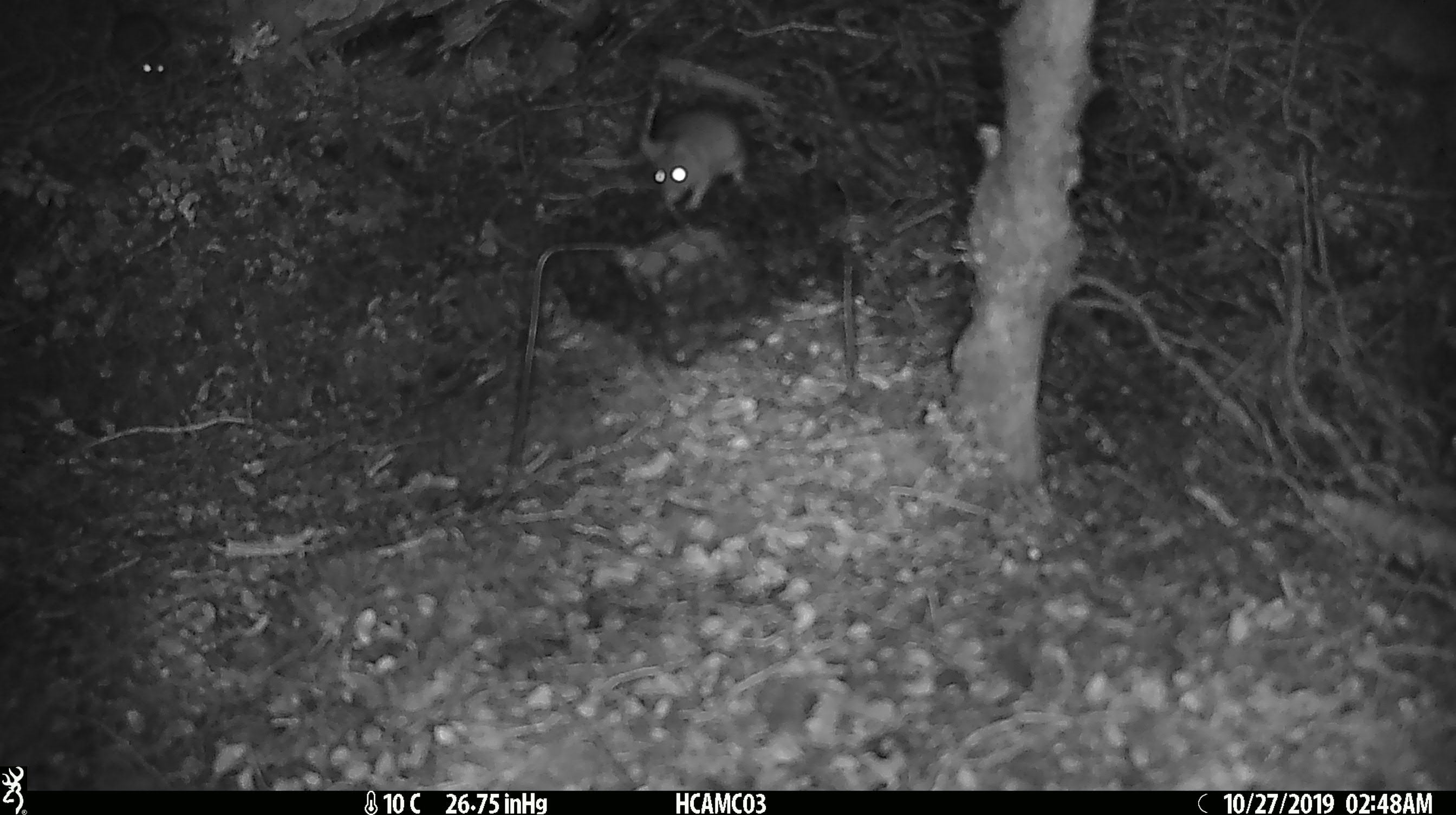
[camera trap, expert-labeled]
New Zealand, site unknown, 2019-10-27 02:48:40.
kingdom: Animalia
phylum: Chordata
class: Mammalia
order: Rodentia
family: Muridae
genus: Mus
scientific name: Mus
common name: mouse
Mouse (Mus).